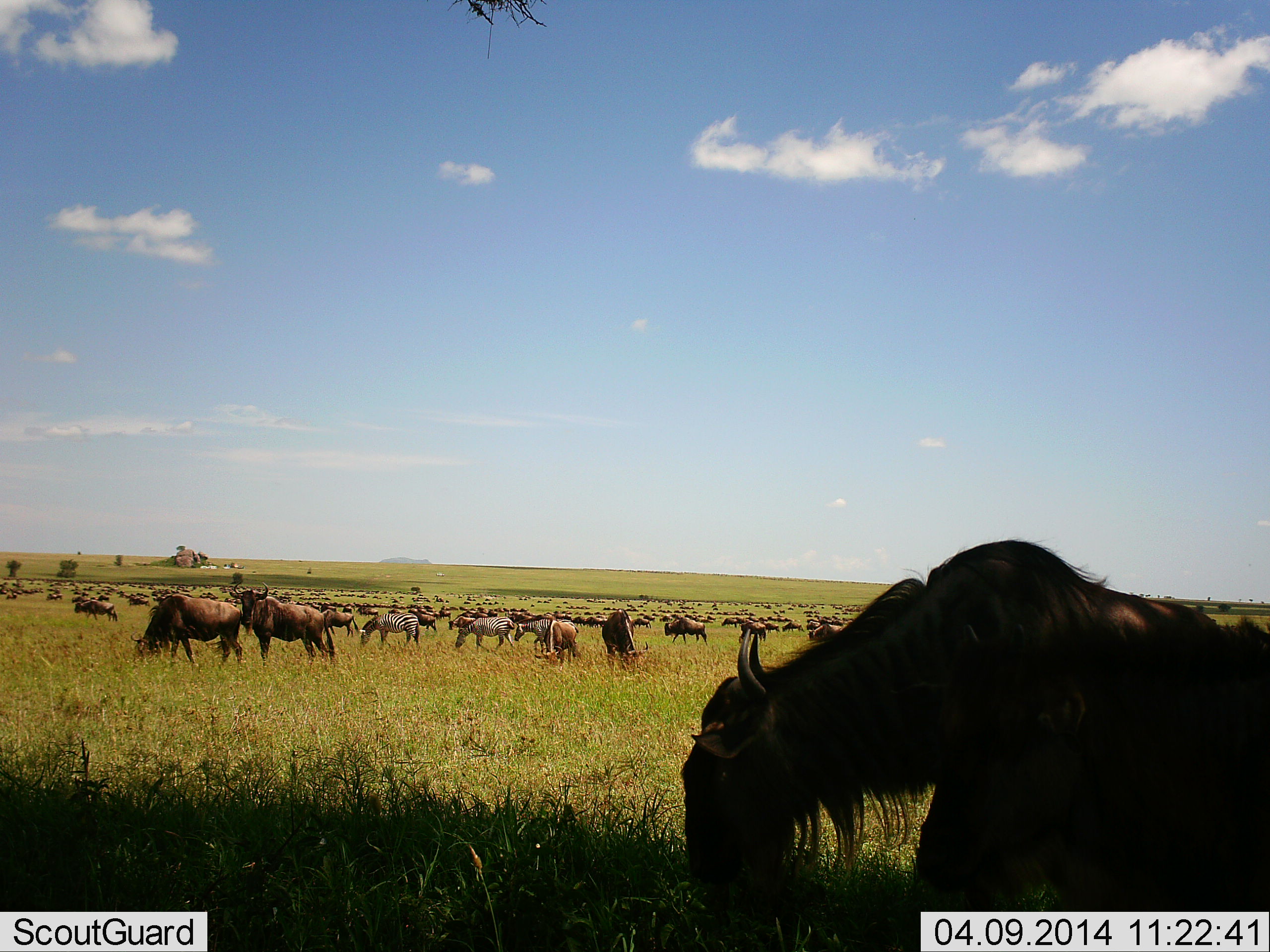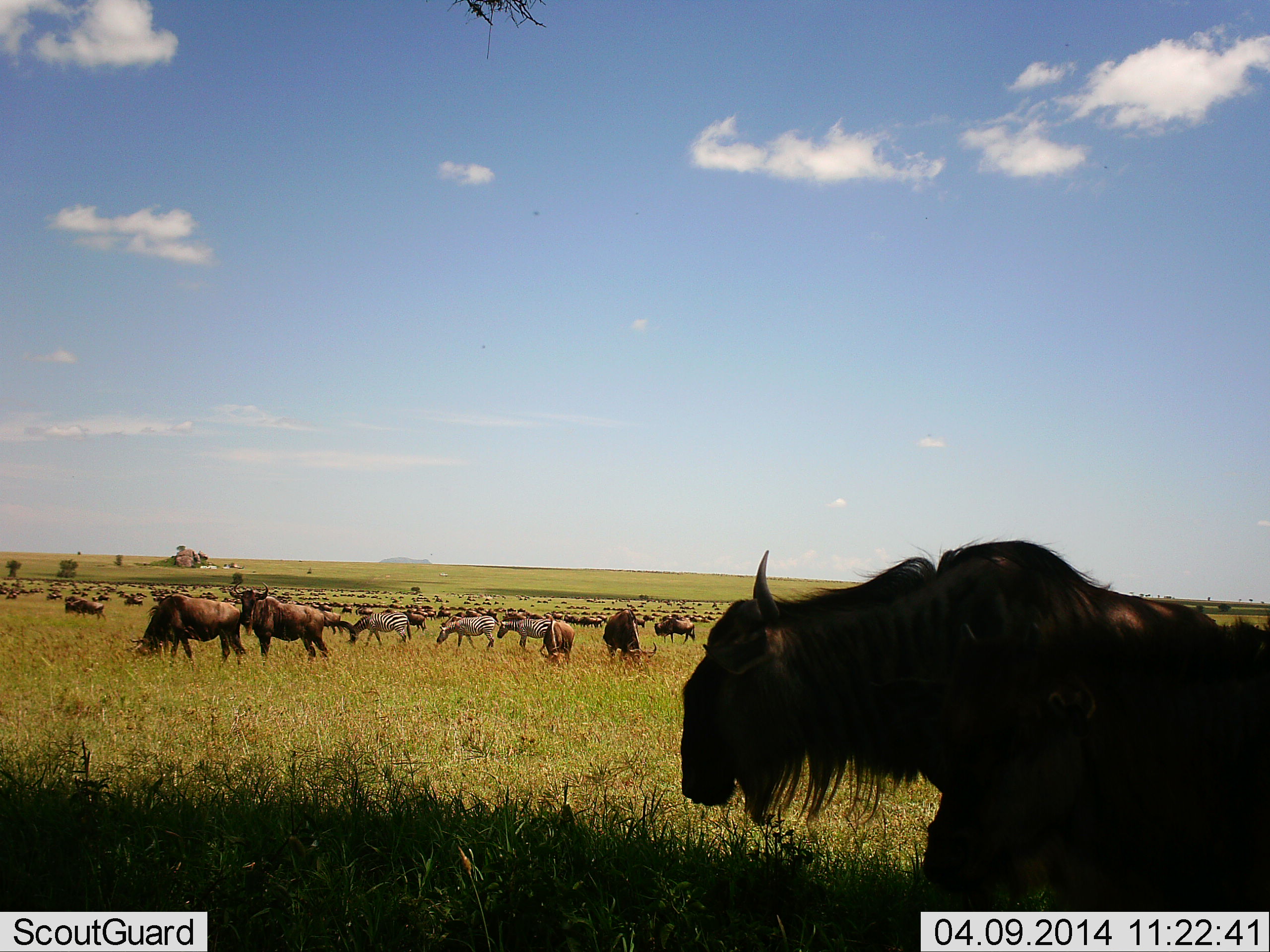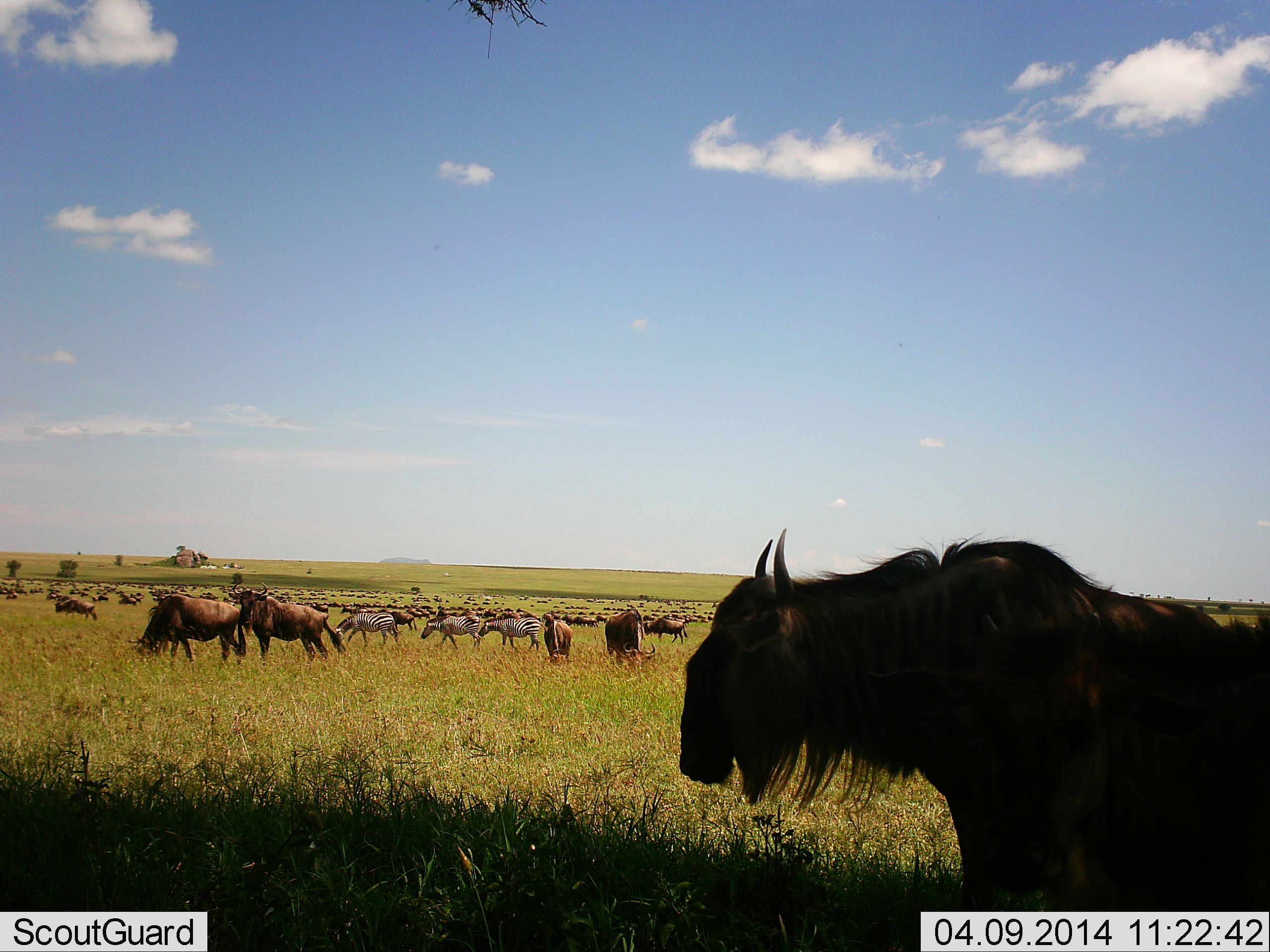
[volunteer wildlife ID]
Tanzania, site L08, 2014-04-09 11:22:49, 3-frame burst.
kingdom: Animalia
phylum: Chordata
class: Mammalia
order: Artiodactyla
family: Bovidae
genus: Connochaetes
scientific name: Connochaetes taurinus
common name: blue wildebeest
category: wildebeest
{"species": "wildebeest (blue wildebeest) (Connochaetes taurinus)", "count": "51+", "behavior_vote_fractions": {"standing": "55%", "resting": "9%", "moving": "45%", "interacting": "0%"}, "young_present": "0%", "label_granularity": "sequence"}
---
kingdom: Animalia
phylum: Chordata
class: Mammalia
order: Perissodactyla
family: Equidae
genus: Equus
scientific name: Equus quagga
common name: plains zebra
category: zebra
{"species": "zebra (plains zebra) (Equus quagga)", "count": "3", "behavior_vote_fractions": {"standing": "20%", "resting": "0%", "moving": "40%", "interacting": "0%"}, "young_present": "0%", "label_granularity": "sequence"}